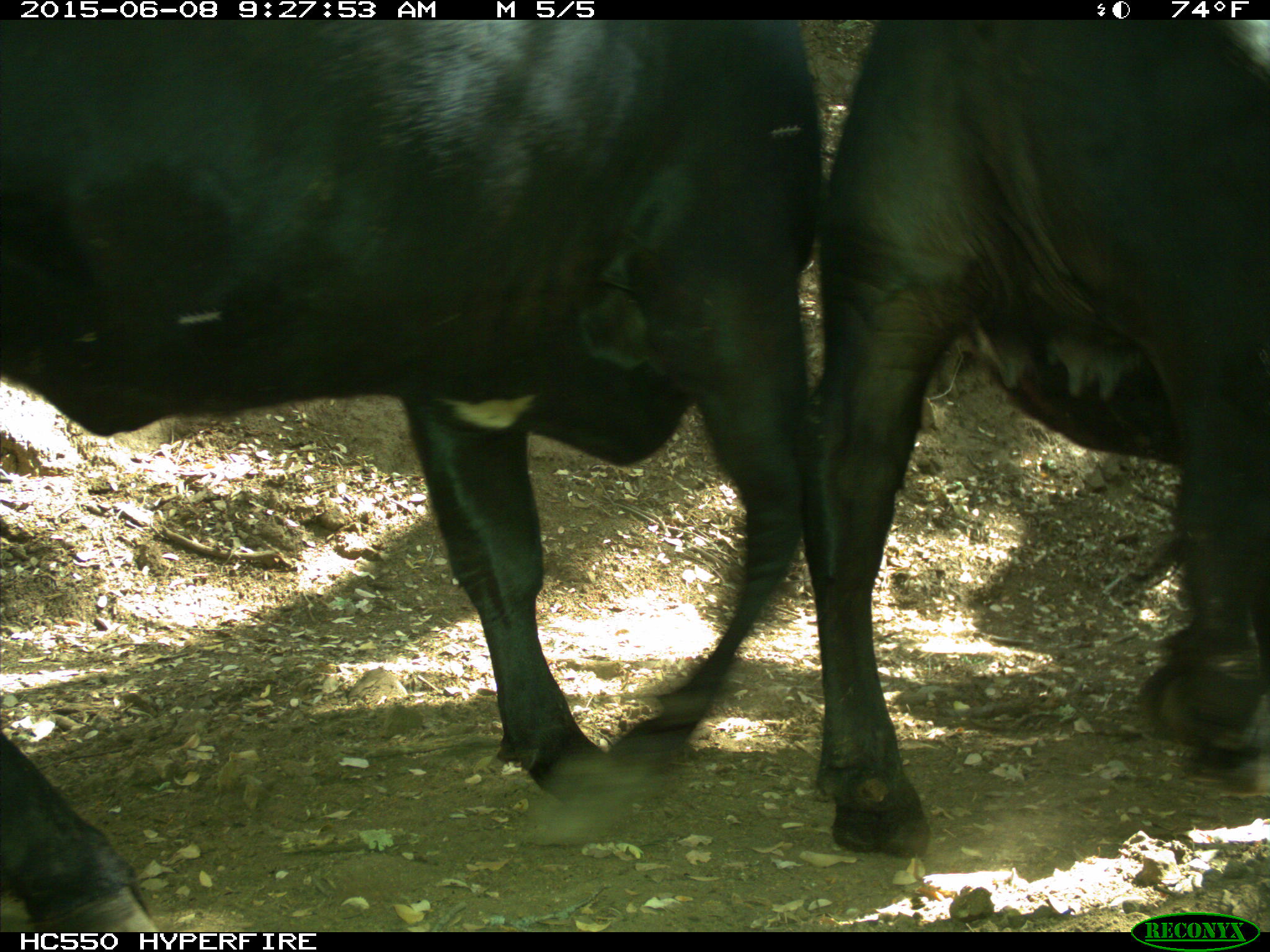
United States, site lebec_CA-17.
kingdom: Animalia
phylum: Chordata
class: Mammalia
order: Artiodactyla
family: Bovidae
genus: Bos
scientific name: Bos taurus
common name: domestic cow